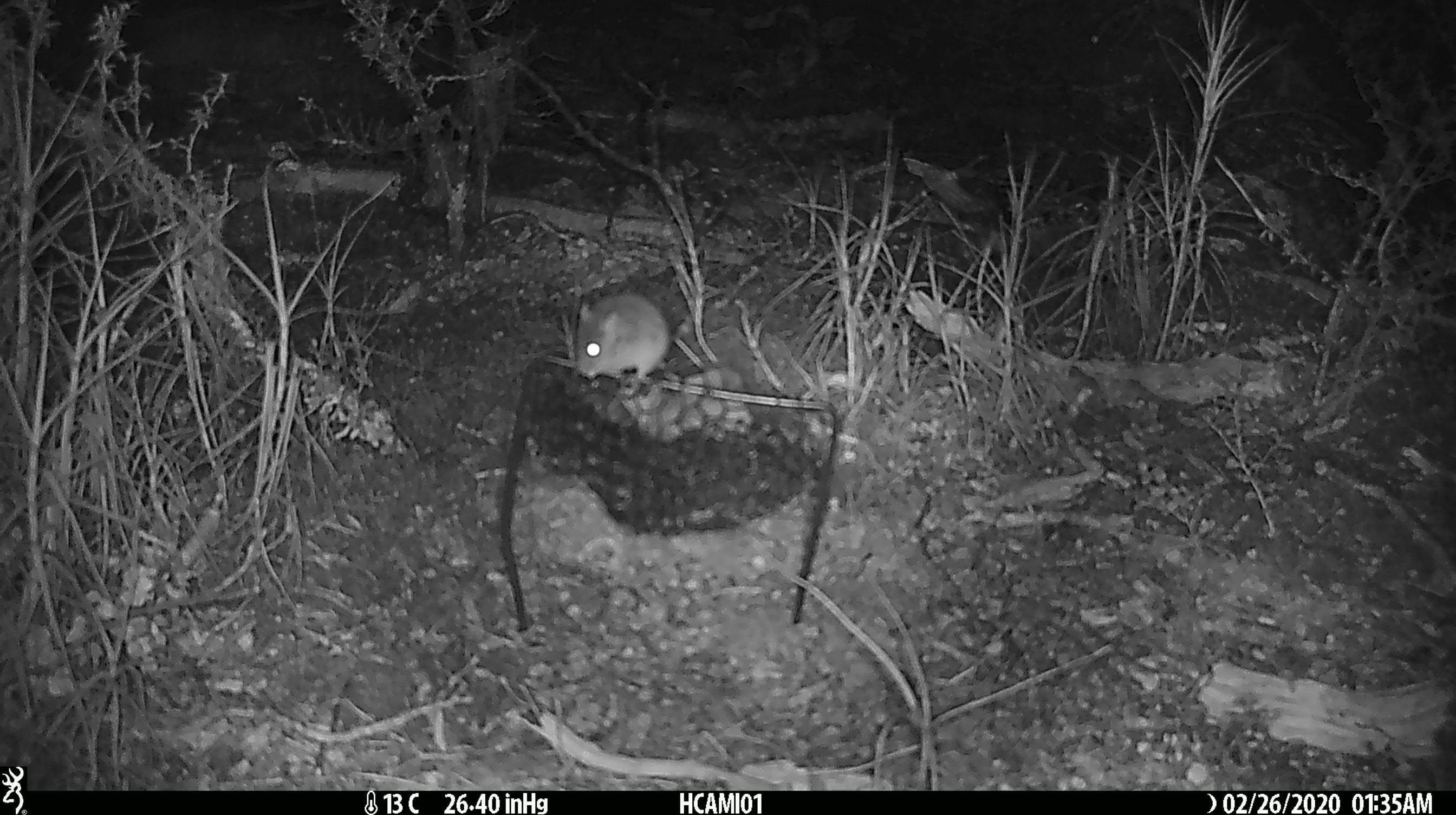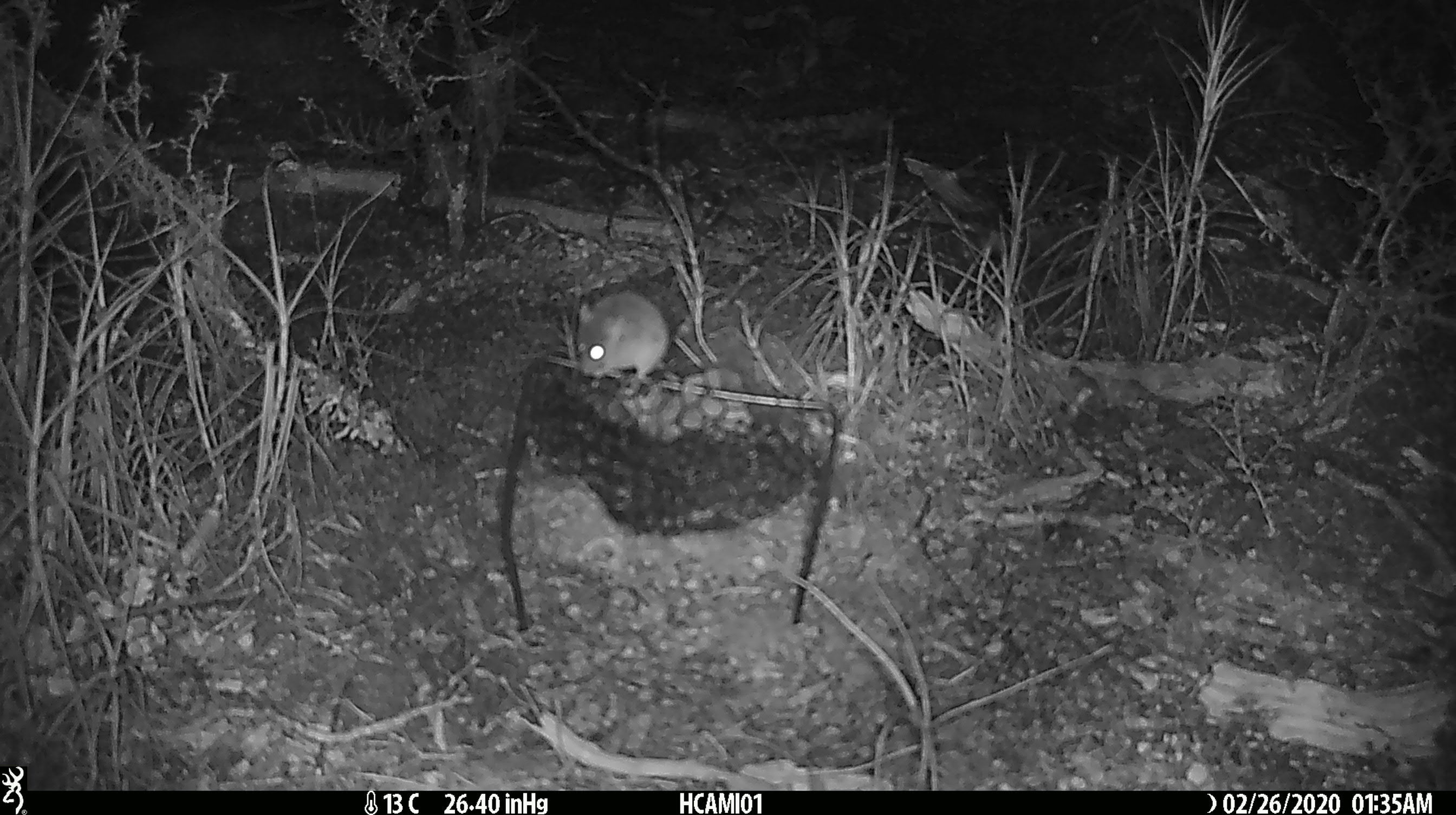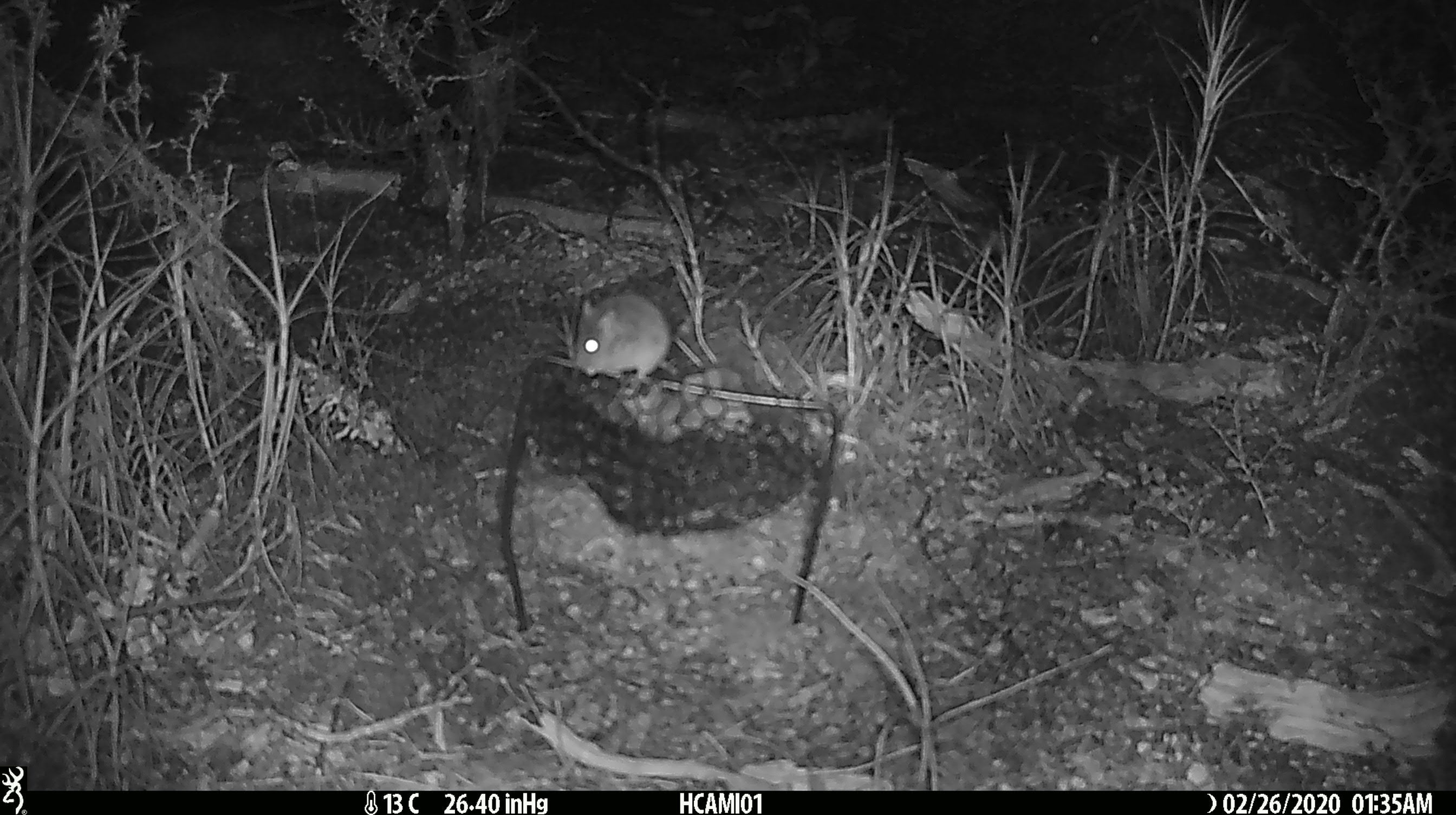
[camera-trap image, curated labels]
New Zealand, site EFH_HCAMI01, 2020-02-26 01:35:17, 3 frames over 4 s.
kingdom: Animalia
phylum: Chordata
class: Mammalia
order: Rodentia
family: Muridae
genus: Mus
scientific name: Mus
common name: mouse